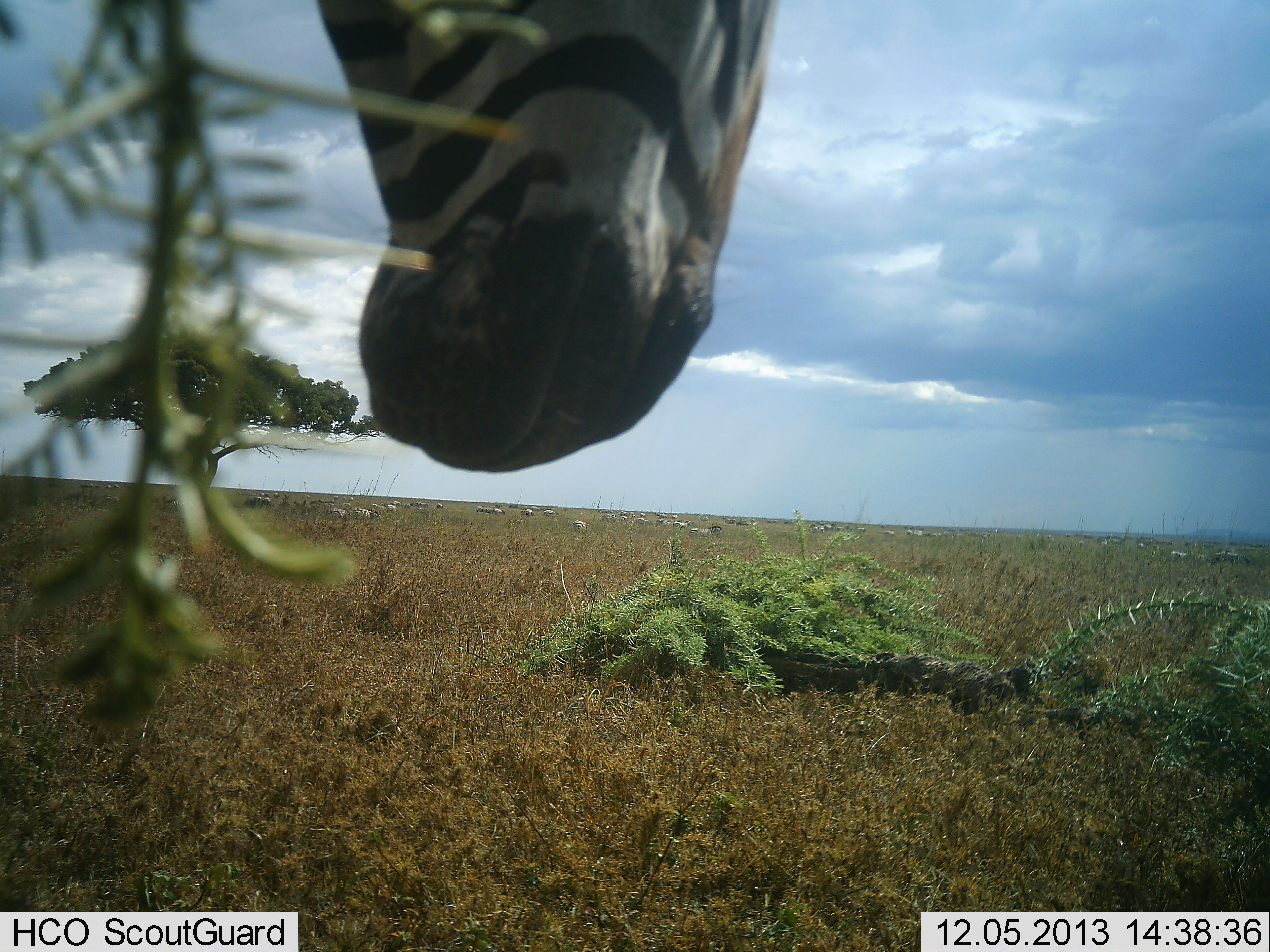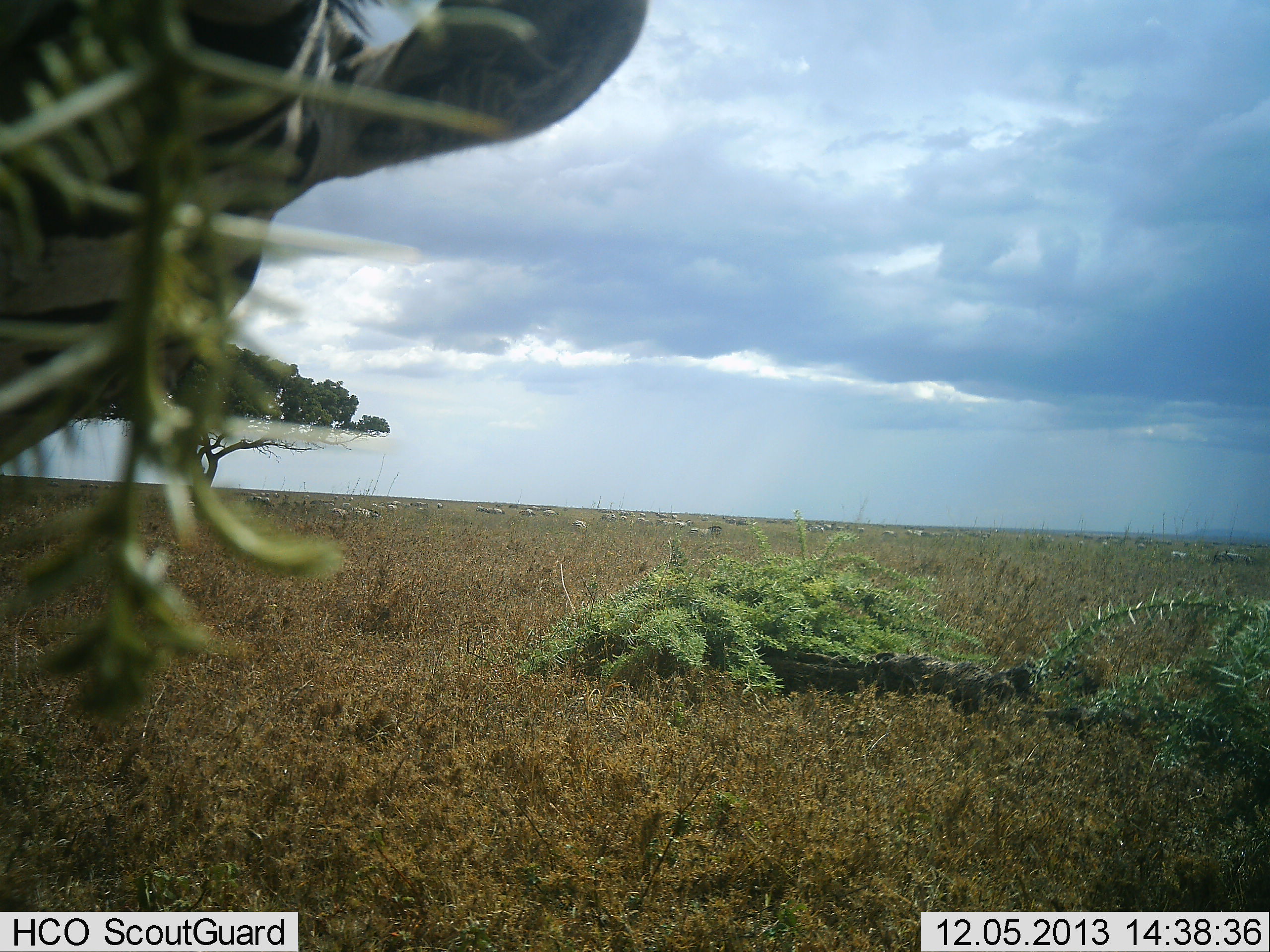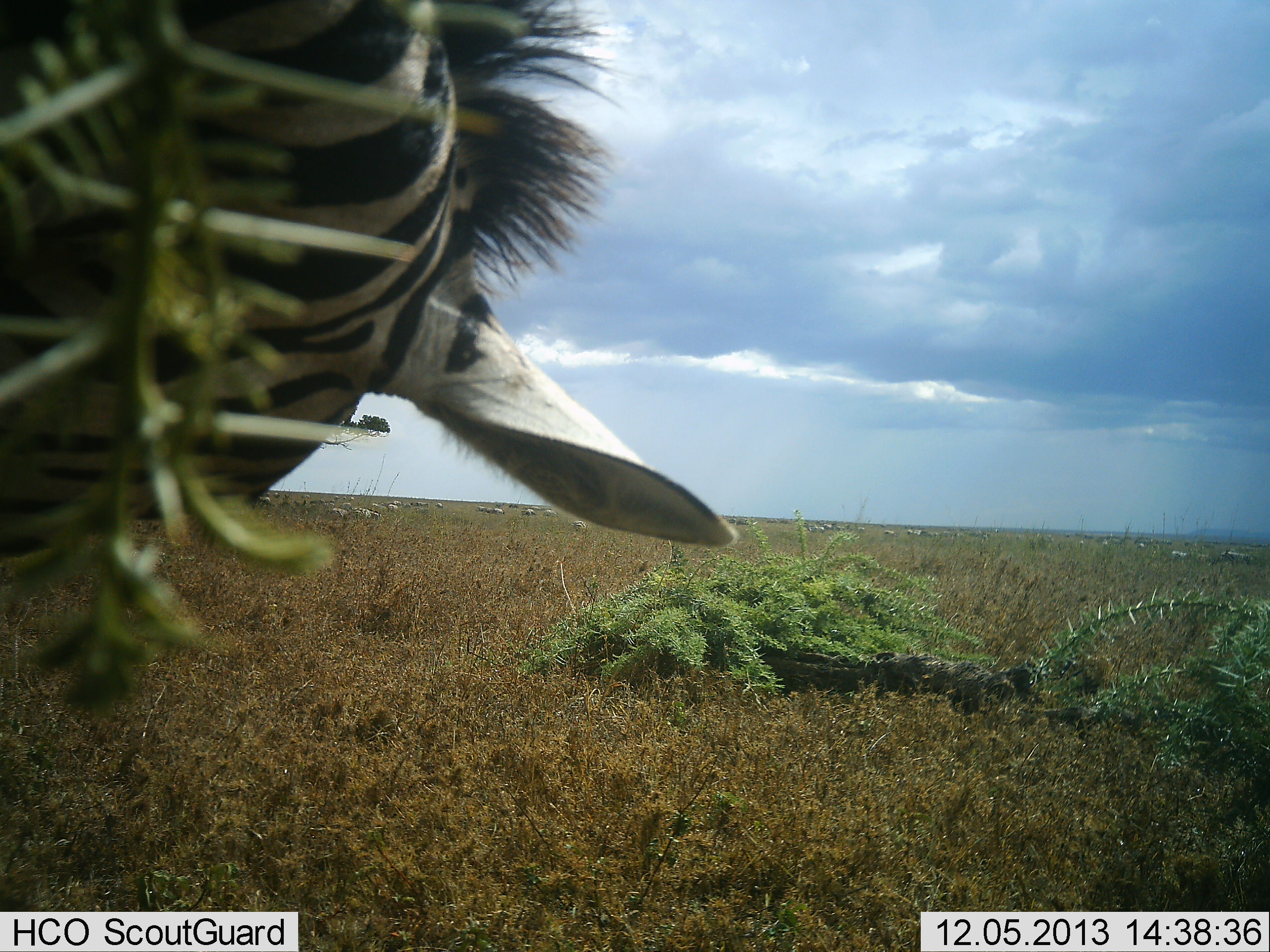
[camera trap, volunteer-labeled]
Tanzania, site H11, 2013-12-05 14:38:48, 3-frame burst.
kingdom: Animalia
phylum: Chordata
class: Mammalia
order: Perissodactyla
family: Equidae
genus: Equus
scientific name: Equus quagga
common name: plains zebra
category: zebra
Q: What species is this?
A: Zebra (plains zebra) (Equus quagga).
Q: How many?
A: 1.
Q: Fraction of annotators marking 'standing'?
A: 60%.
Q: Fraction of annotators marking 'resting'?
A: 0%.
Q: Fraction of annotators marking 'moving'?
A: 40%.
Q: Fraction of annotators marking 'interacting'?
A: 0%.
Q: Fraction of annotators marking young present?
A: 0%.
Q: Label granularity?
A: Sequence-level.